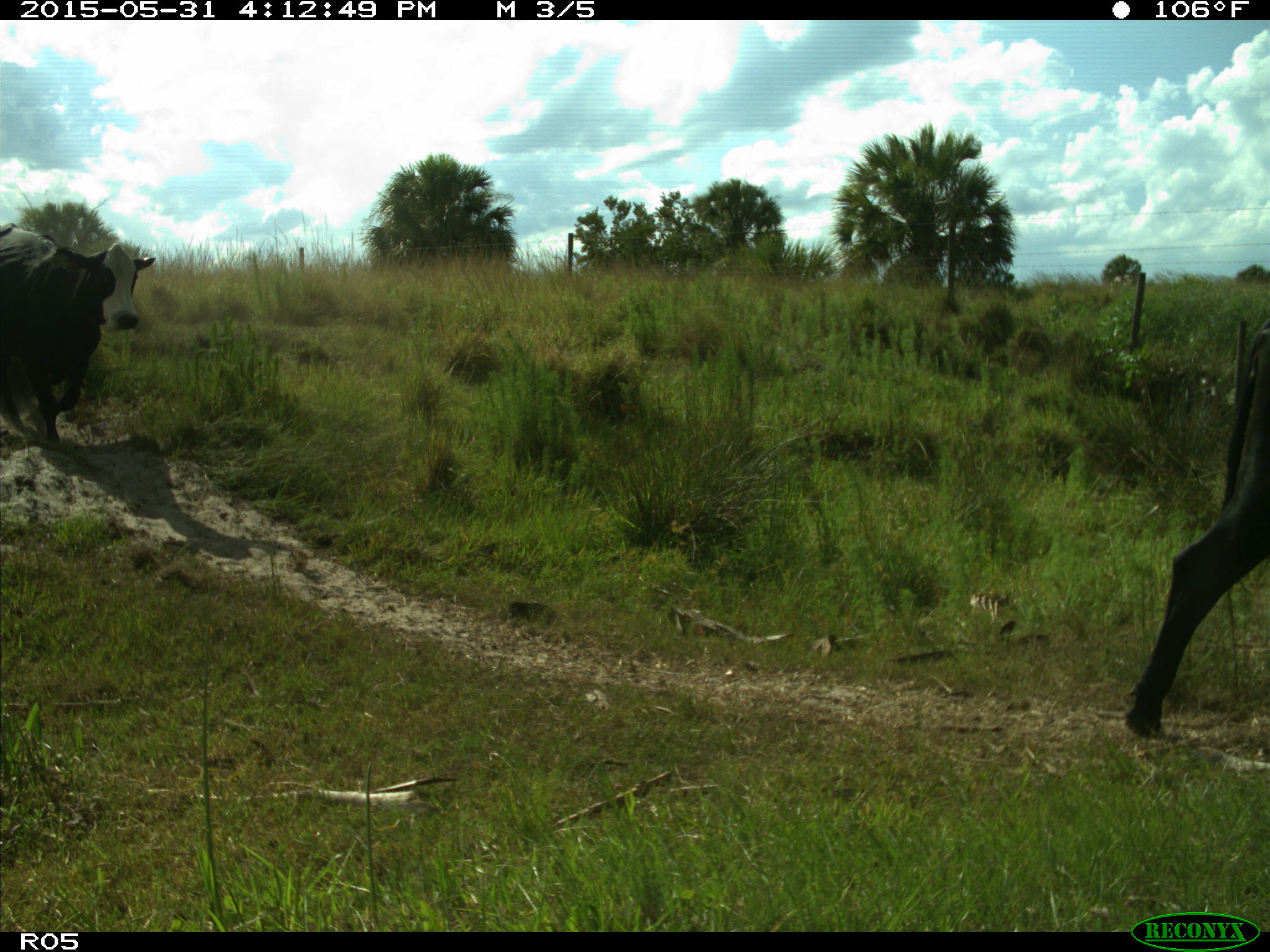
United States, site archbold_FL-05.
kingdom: Animalia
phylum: Chordata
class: Mammalia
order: Artiodactyla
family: Bovidae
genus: Bos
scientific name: Bos taurus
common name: domestic cow